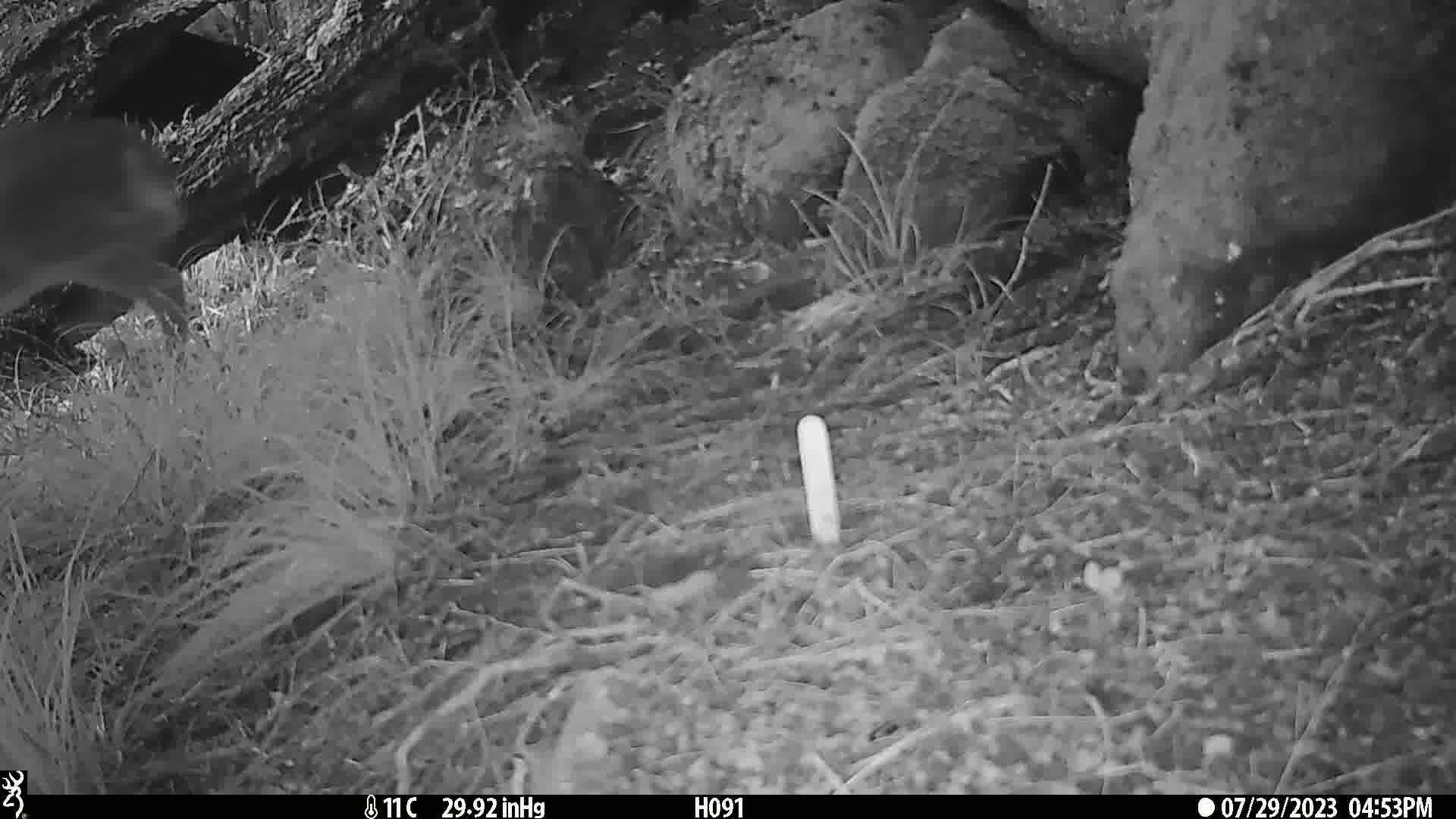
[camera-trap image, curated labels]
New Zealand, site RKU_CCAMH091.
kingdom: Animalia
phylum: Chordata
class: Mammalia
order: Artiodactyla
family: Cervidae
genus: Odocoileus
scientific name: Odocoileus virginianus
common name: white-tailed deer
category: white tailed deer